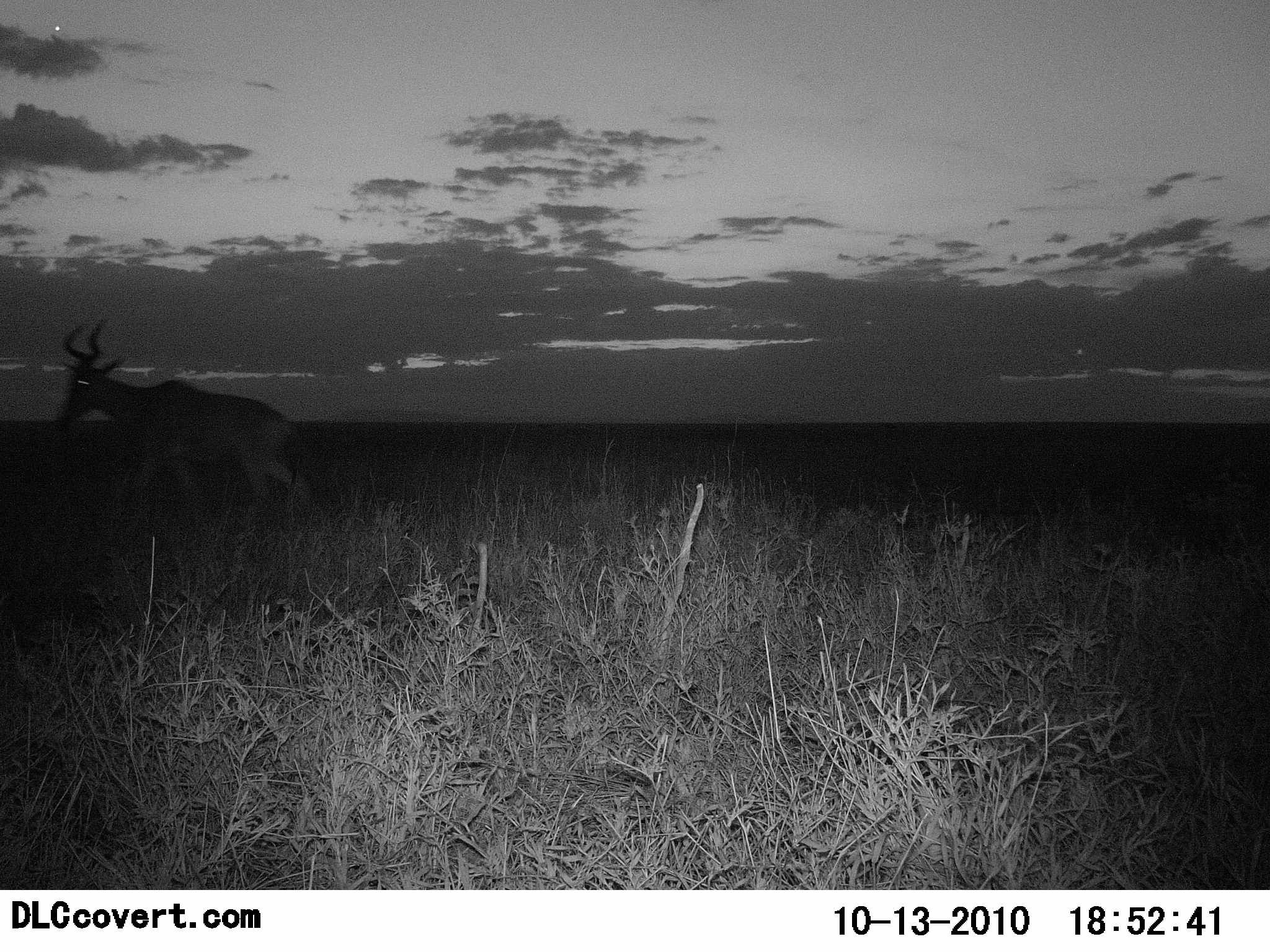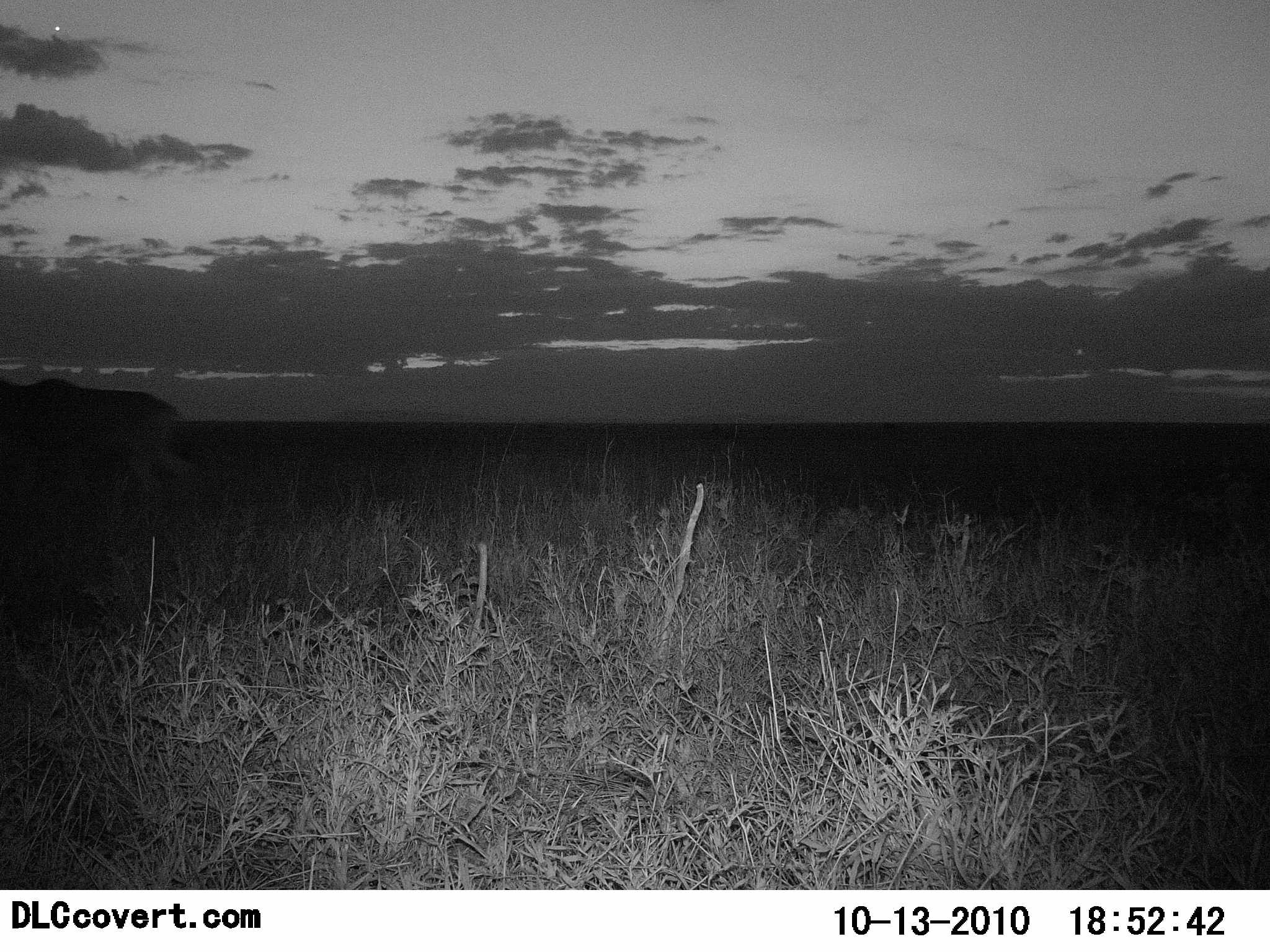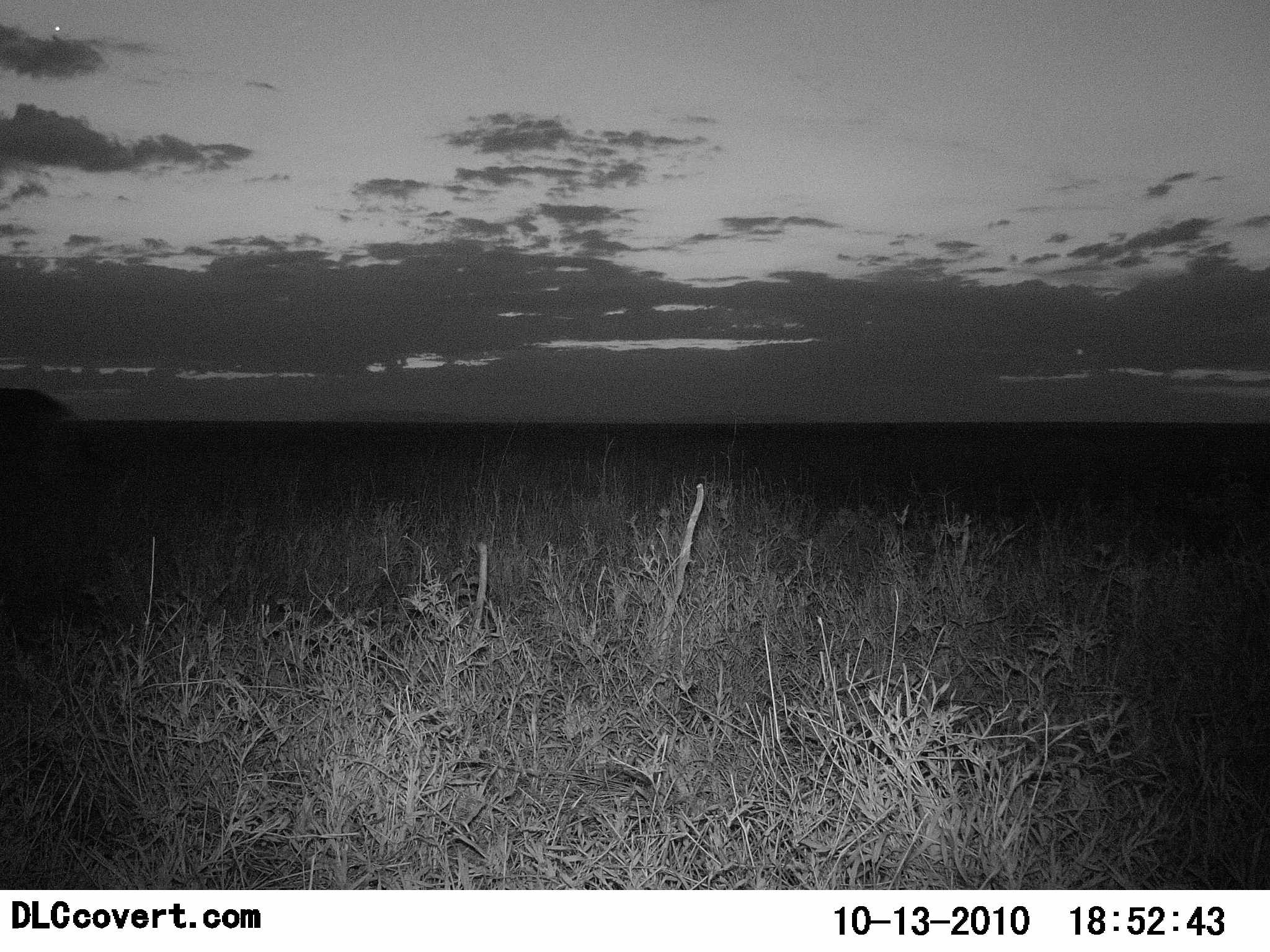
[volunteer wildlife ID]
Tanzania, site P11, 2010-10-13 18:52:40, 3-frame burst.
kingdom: Animalia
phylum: Chordata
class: Mammalia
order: Artiodactyla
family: Bovidae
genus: Alcelaphus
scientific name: Alcelaphus buselaphus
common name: hartebeest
Hartebeest (Alcelaphus buselaphus), count 1. Behavior (volunteer vote fractions): standing 6%, resting 0%, moving 94%, interacting 0%. Young present (vote fraction): 0%. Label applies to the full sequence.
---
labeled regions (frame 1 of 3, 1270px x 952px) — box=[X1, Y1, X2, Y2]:
animal: box=[53, 319, 318, 519]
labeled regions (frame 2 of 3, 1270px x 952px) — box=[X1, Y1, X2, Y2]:
animal: box=[1, 375, 183, 520]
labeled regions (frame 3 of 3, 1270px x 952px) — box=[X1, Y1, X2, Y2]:
animal: box=[1, 388, 94, 519]